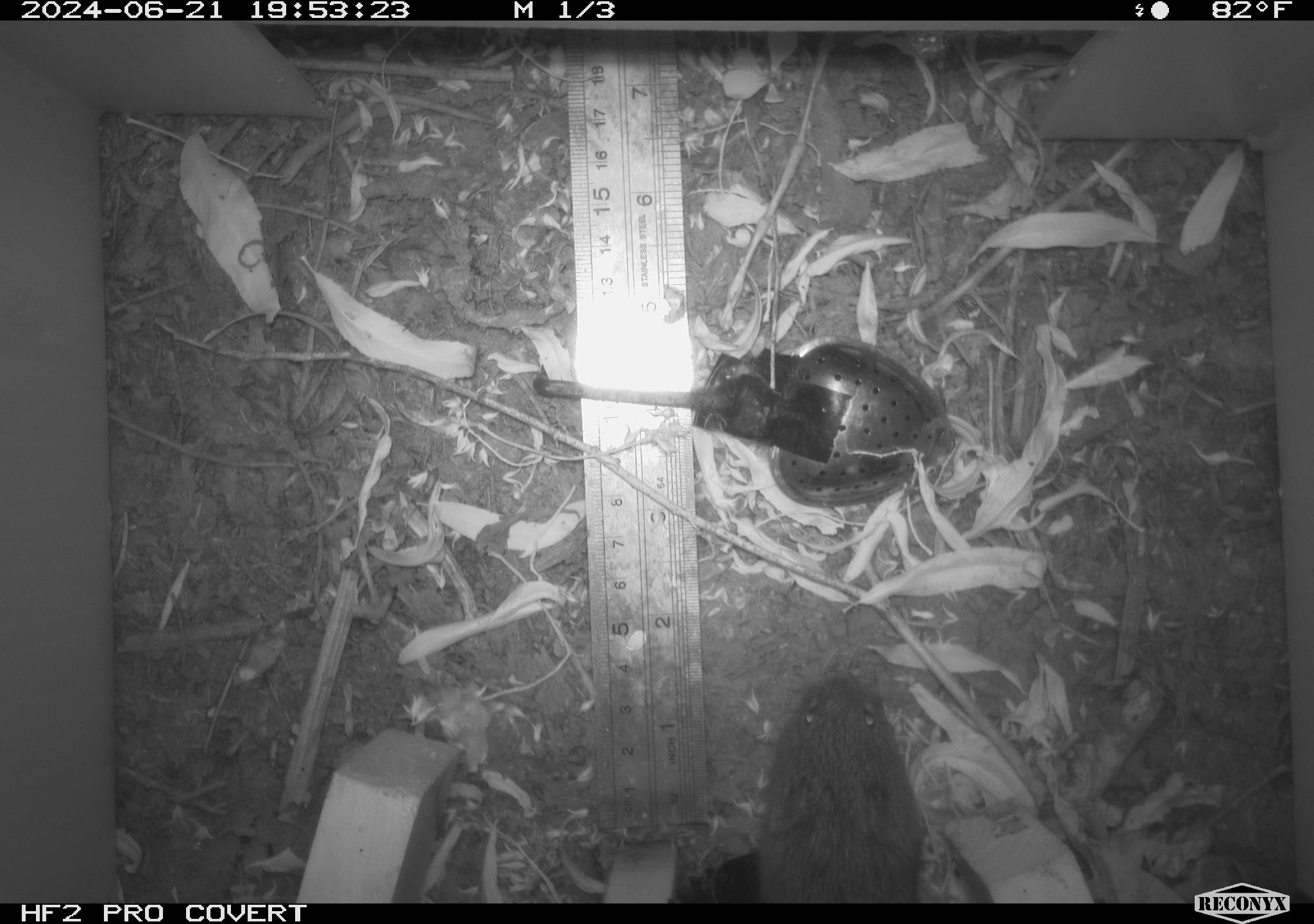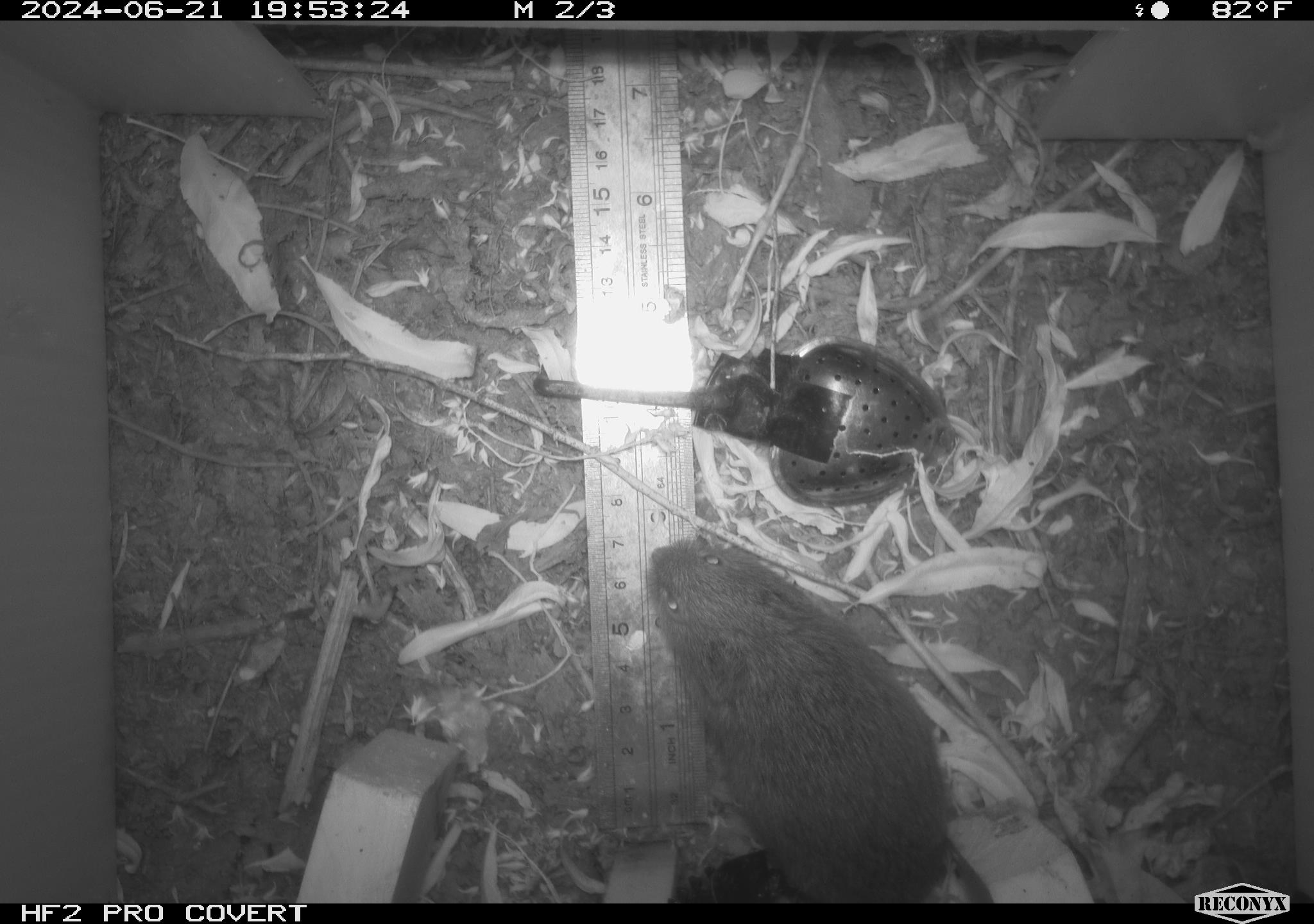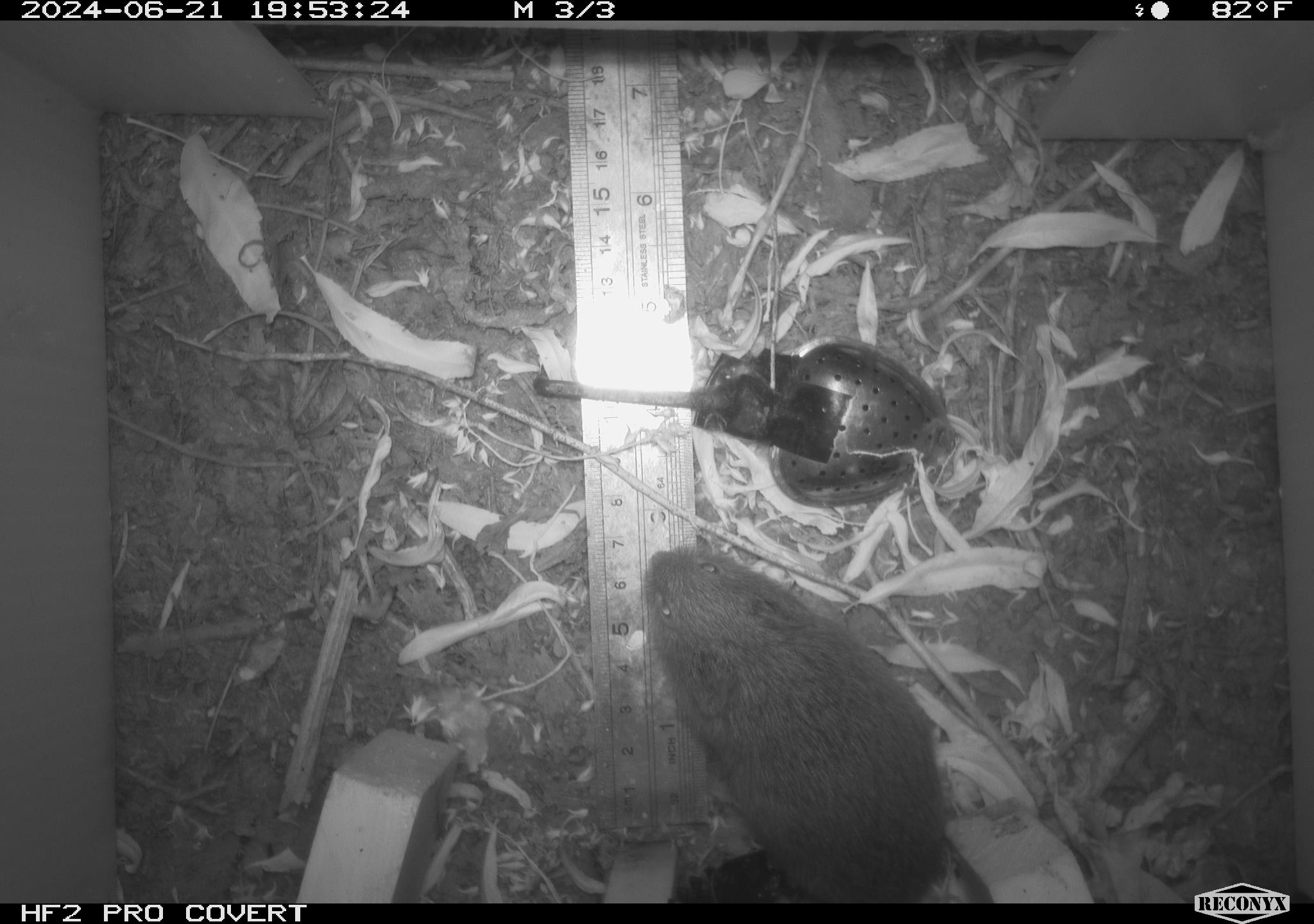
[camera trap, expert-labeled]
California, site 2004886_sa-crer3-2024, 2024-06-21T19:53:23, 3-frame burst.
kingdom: Animalia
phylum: Chordata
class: Mammalia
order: Rodentia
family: Cricetidae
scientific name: Arvicolinae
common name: voles, lemmings, and muskrats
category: arvicolinae subfamily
Arvicolinae subfamily (voles, lemmings, and muskrats) (Arvicolinae).